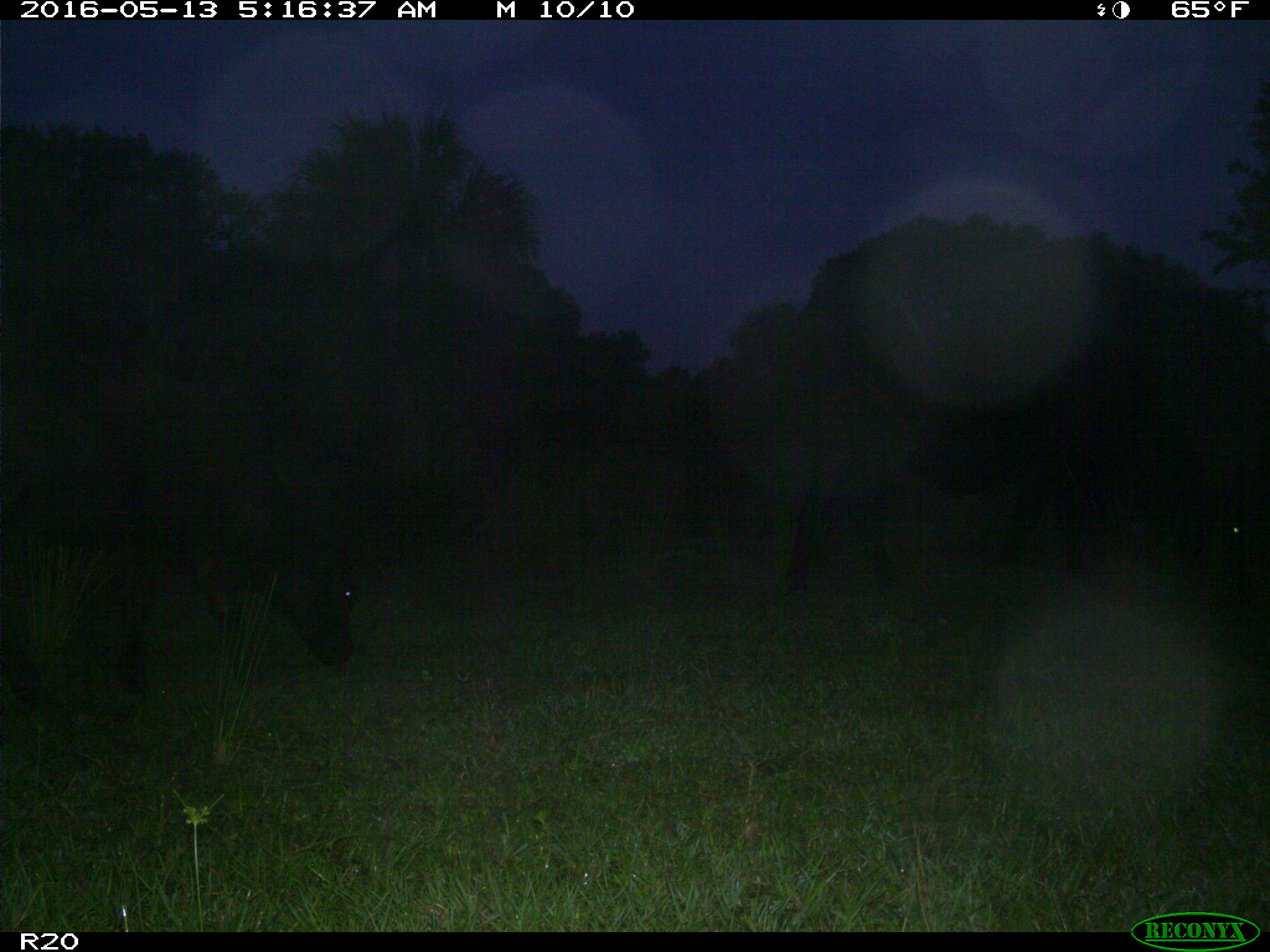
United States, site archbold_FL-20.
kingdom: Animalia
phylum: Chordata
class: Mammalia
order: Artiodactyla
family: Bovidae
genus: Bos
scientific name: Bos taurus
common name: domestic cow